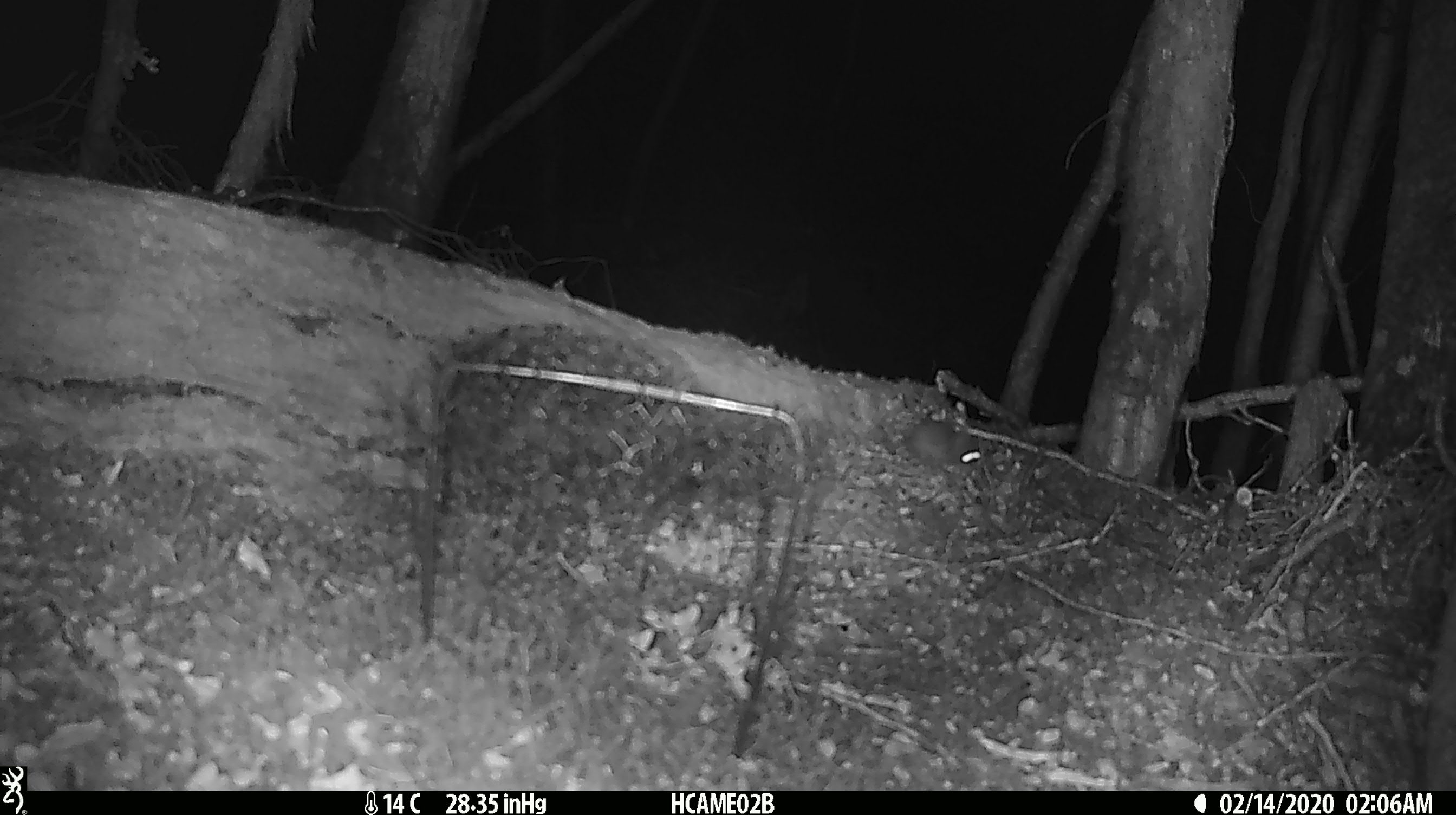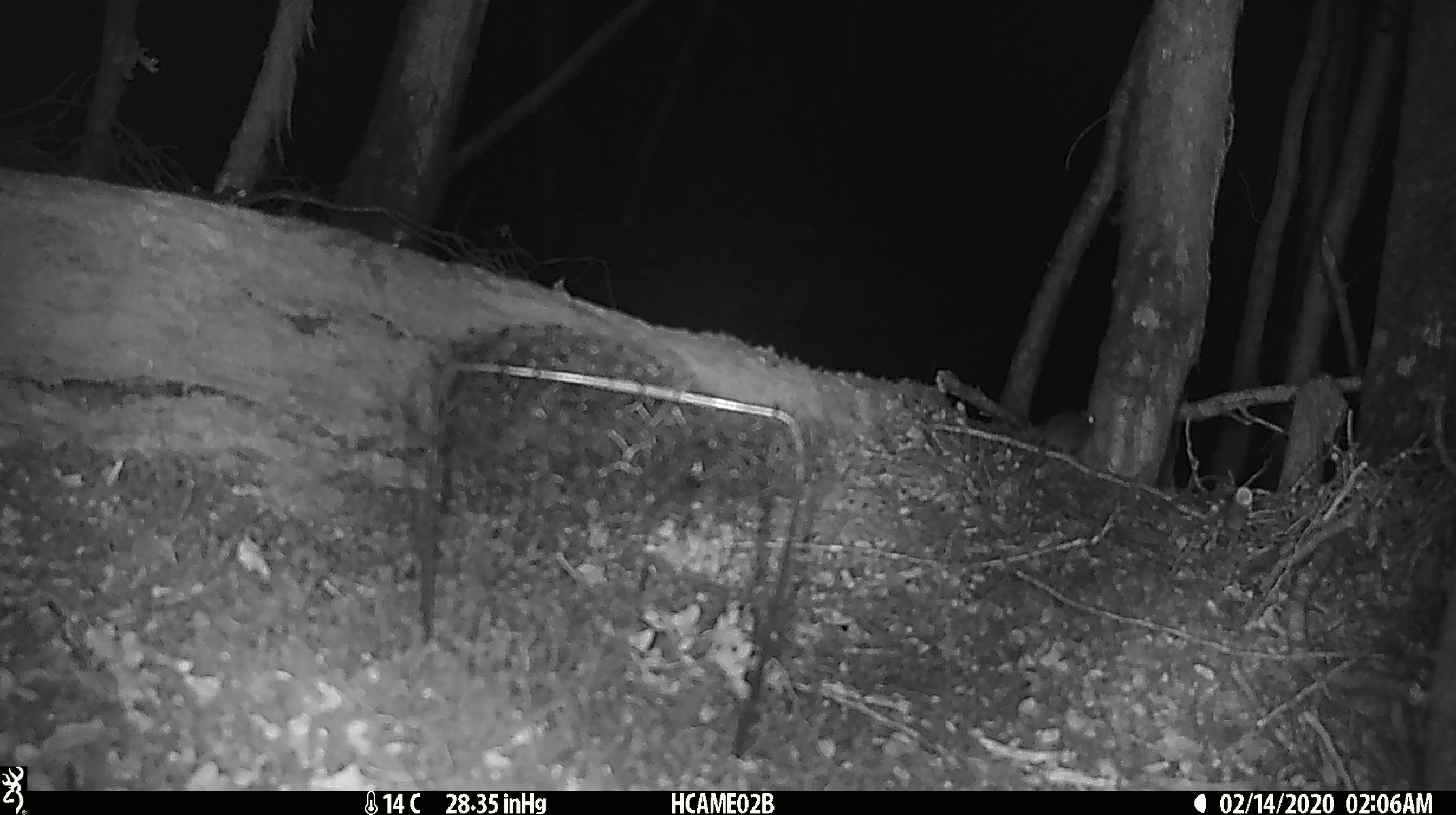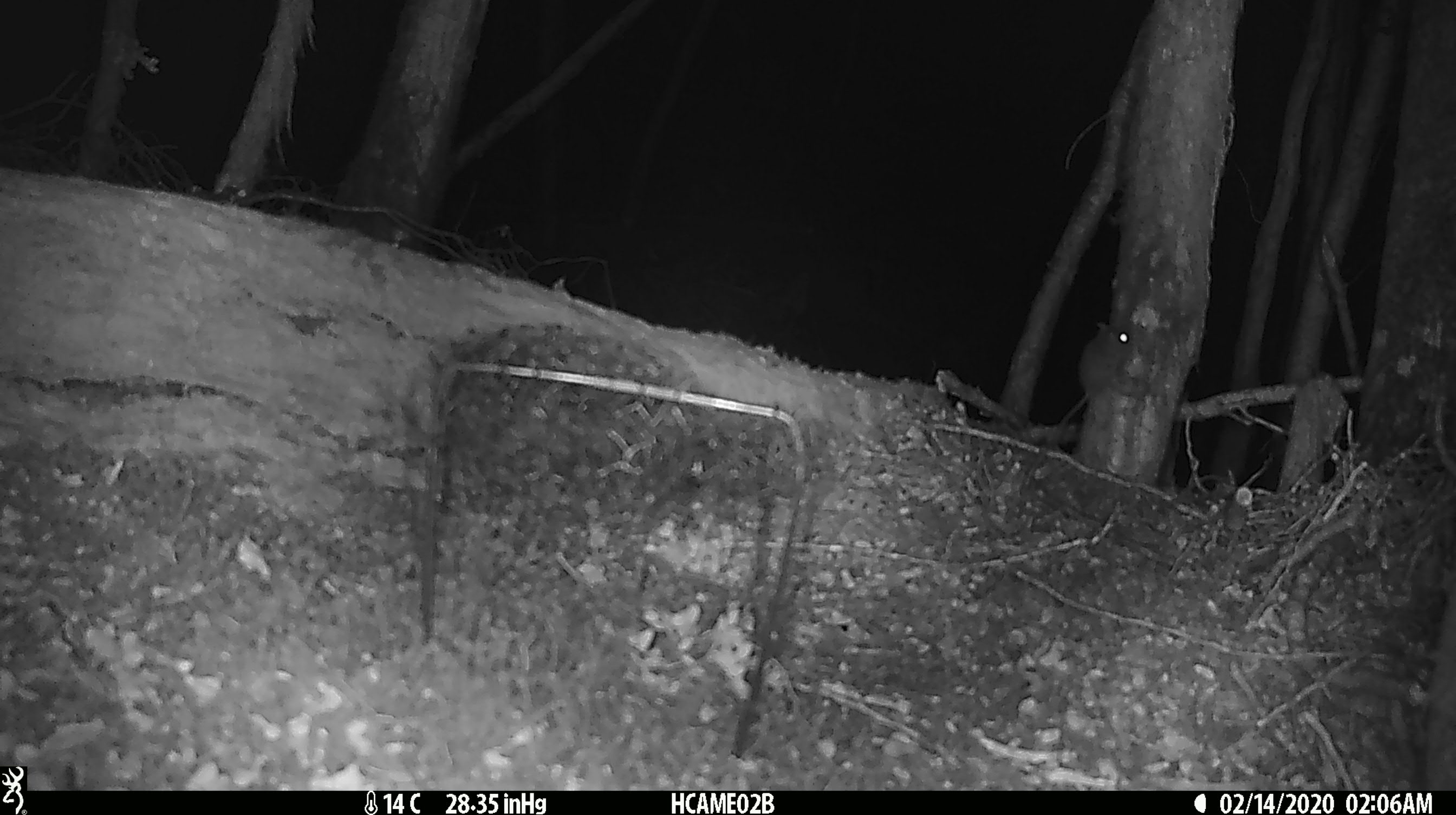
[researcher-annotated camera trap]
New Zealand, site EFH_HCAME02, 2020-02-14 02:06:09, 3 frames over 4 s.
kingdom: Animalia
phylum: Chordata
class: Mammalia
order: Rodentia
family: Muridae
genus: Mus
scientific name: Mus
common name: mouse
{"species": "mouse (Mus)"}